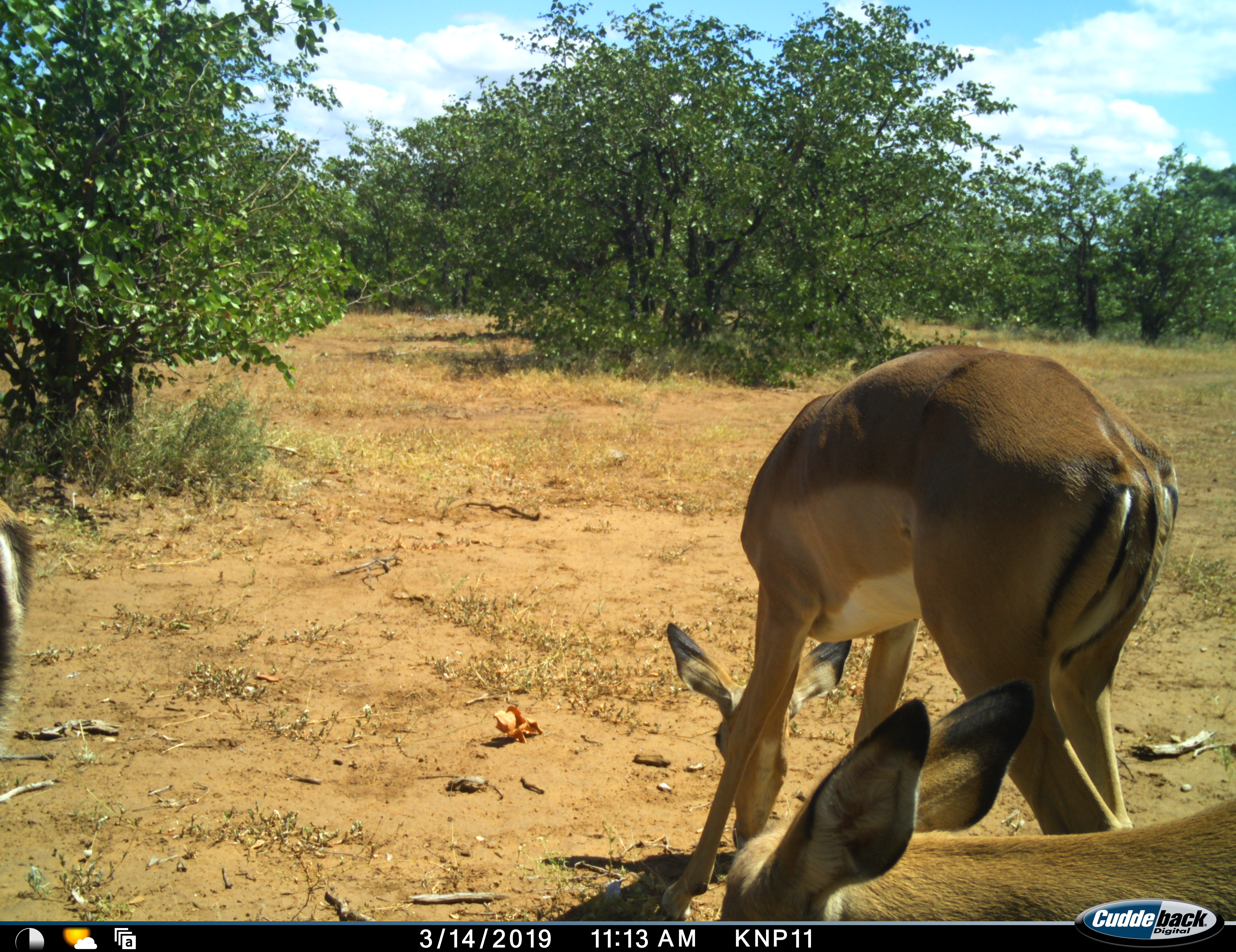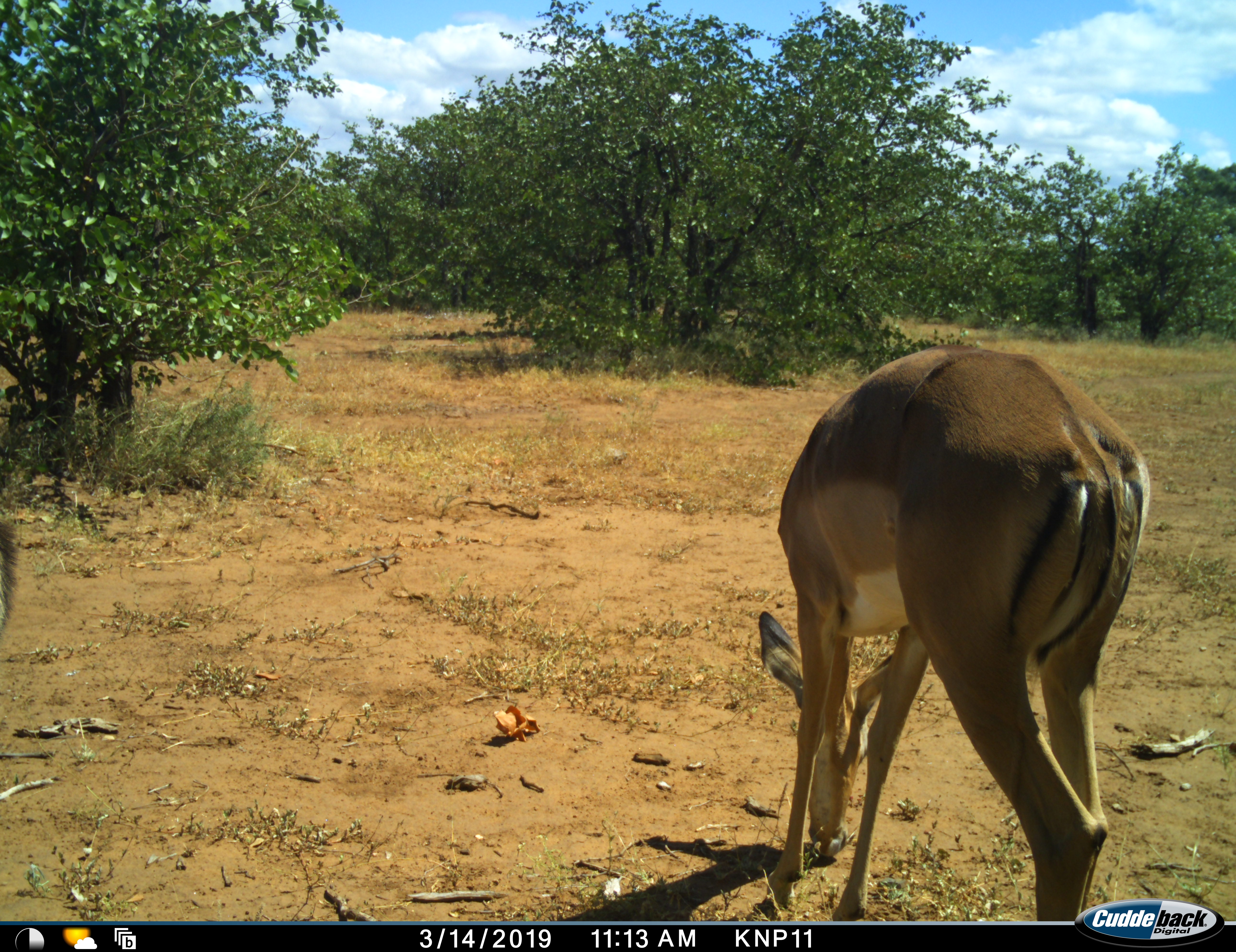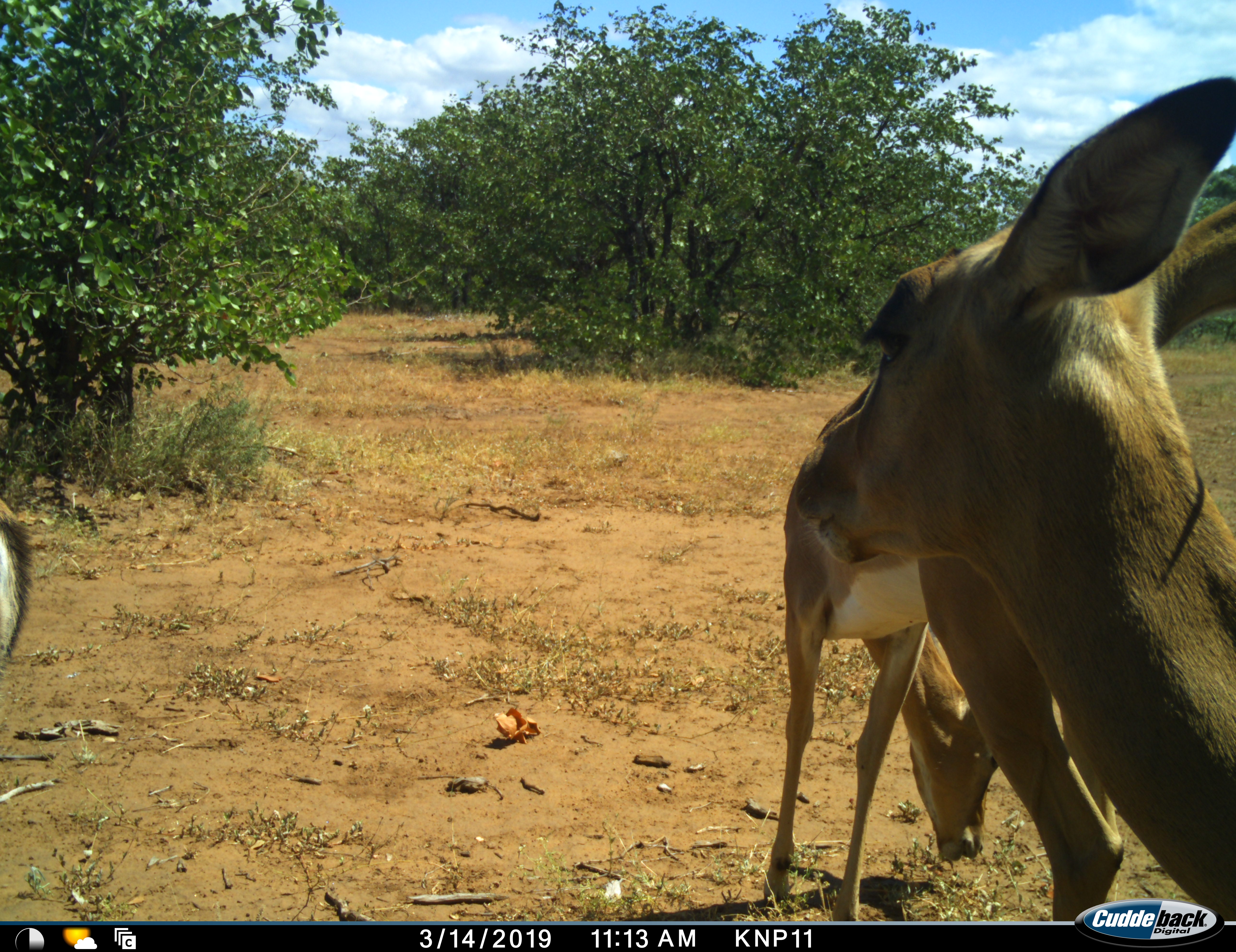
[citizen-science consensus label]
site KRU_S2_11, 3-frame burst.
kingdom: Animalia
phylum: Chordata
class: Mammalia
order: Artiodactyla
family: Bovidae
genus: Aepyceros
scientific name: Aepyceros melampus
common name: impala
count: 3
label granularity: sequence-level